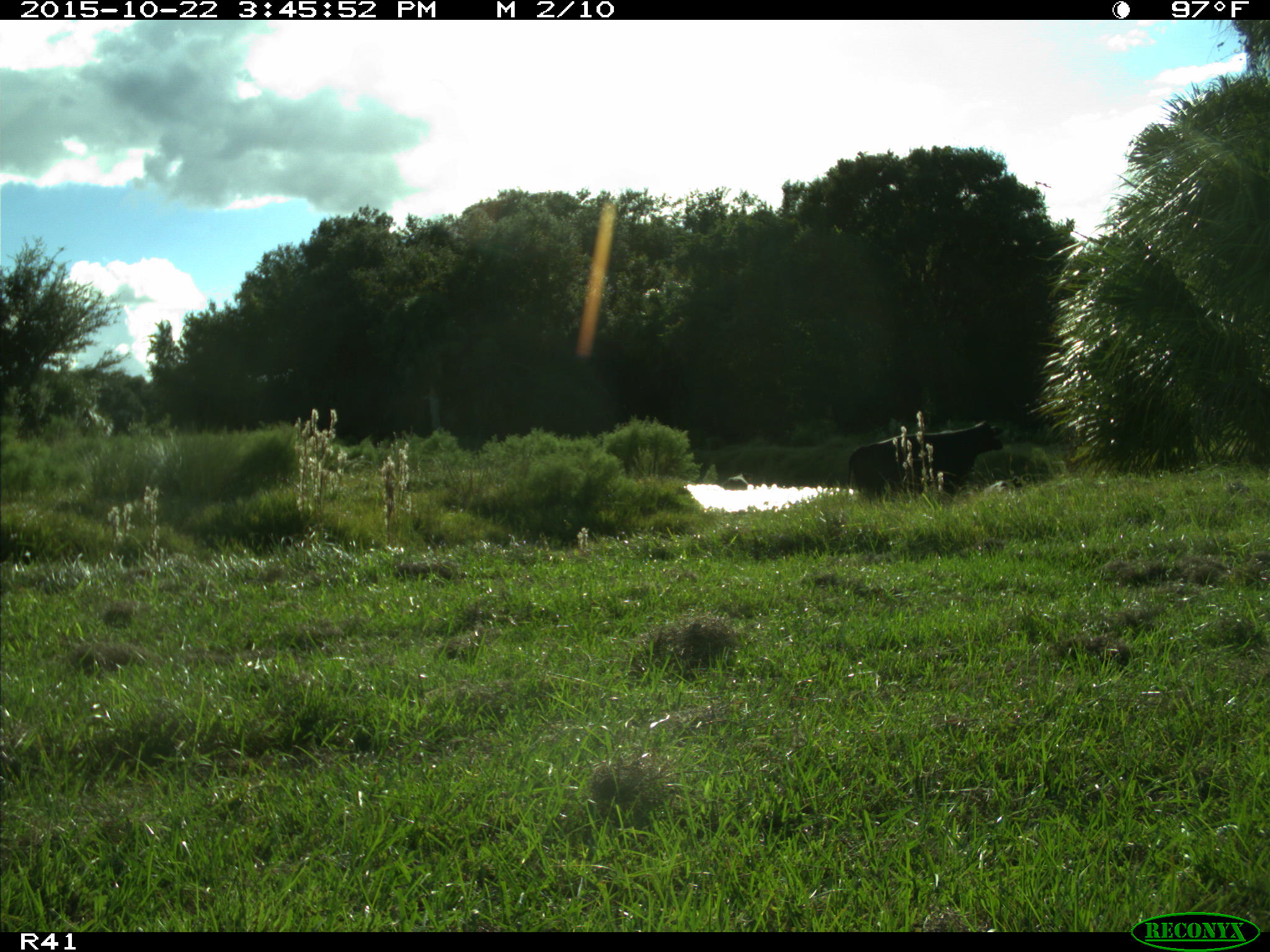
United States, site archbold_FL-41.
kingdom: Animalia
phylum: Chordata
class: Mammalia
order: Artiodactyla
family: Bovidae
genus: Bos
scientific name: Bos taurus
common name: domestic cow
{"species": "Bos taurus (domestic cow)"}